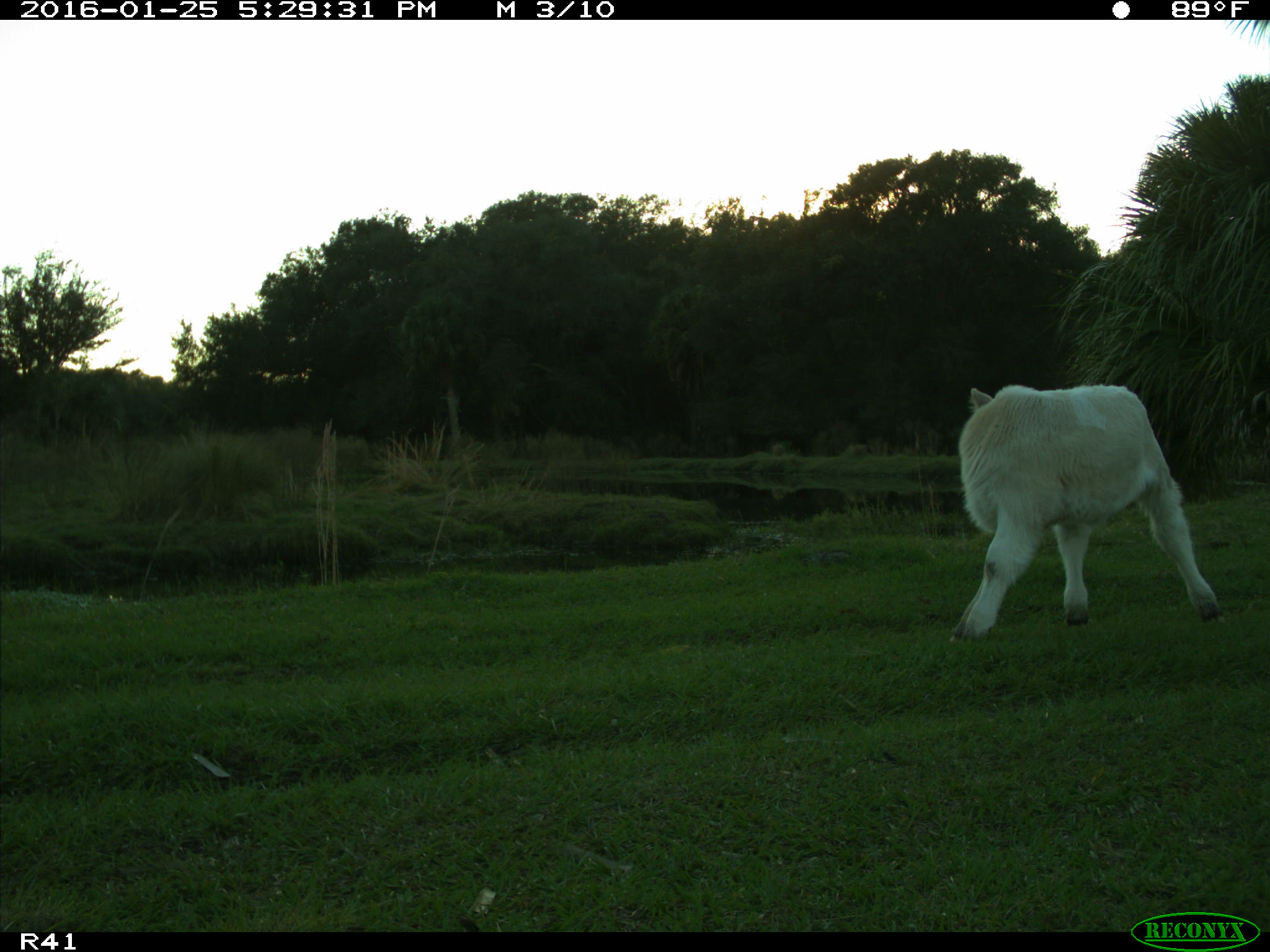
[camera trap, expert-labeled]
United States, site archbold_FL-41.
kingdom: Animalia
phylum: Chordata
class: Mammalia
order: Artiodactyla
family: Bovidae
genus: Bos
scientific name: Bos taurus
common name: domestic cow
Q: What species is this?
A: Bos taurus (domestic cow).